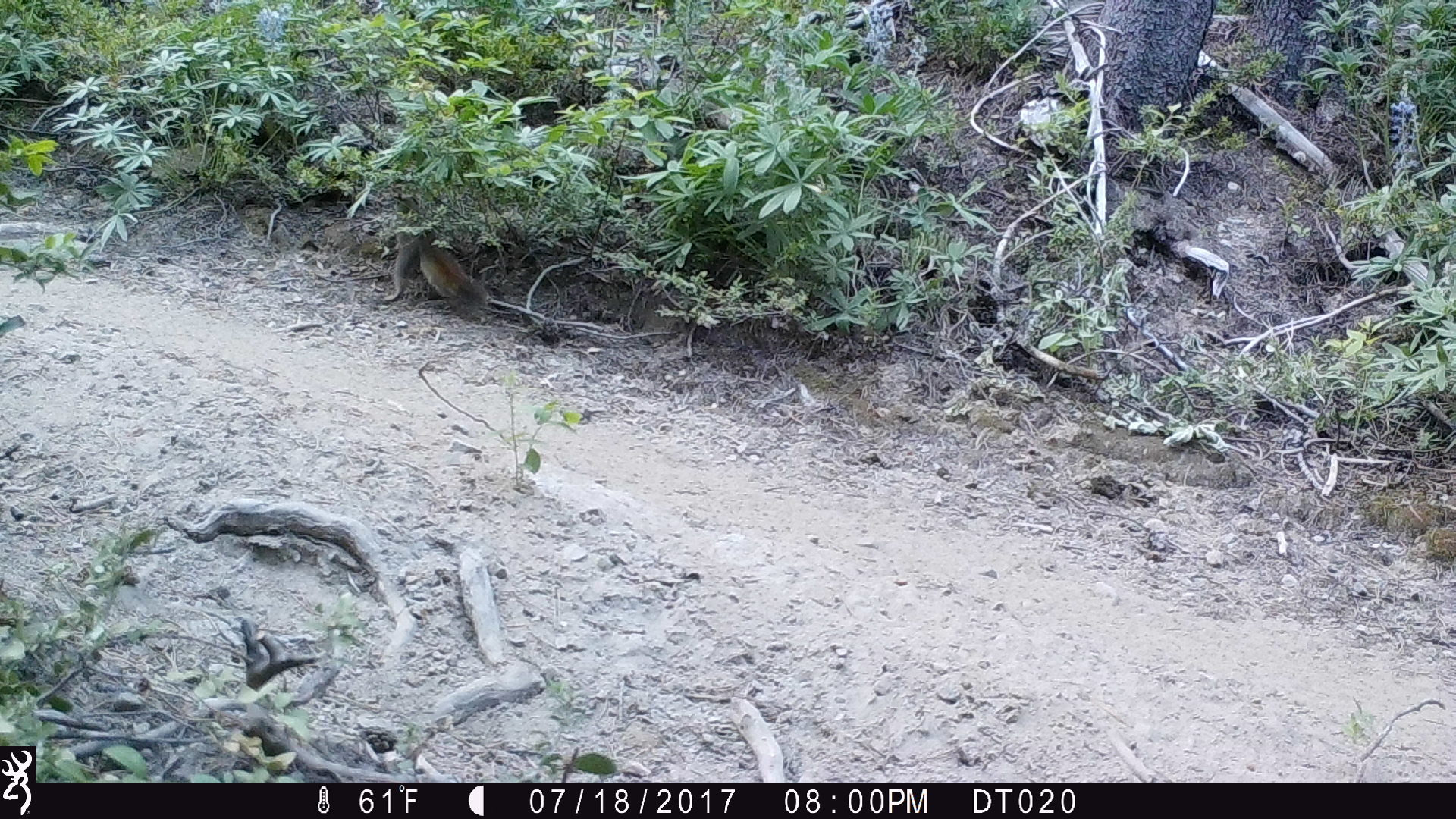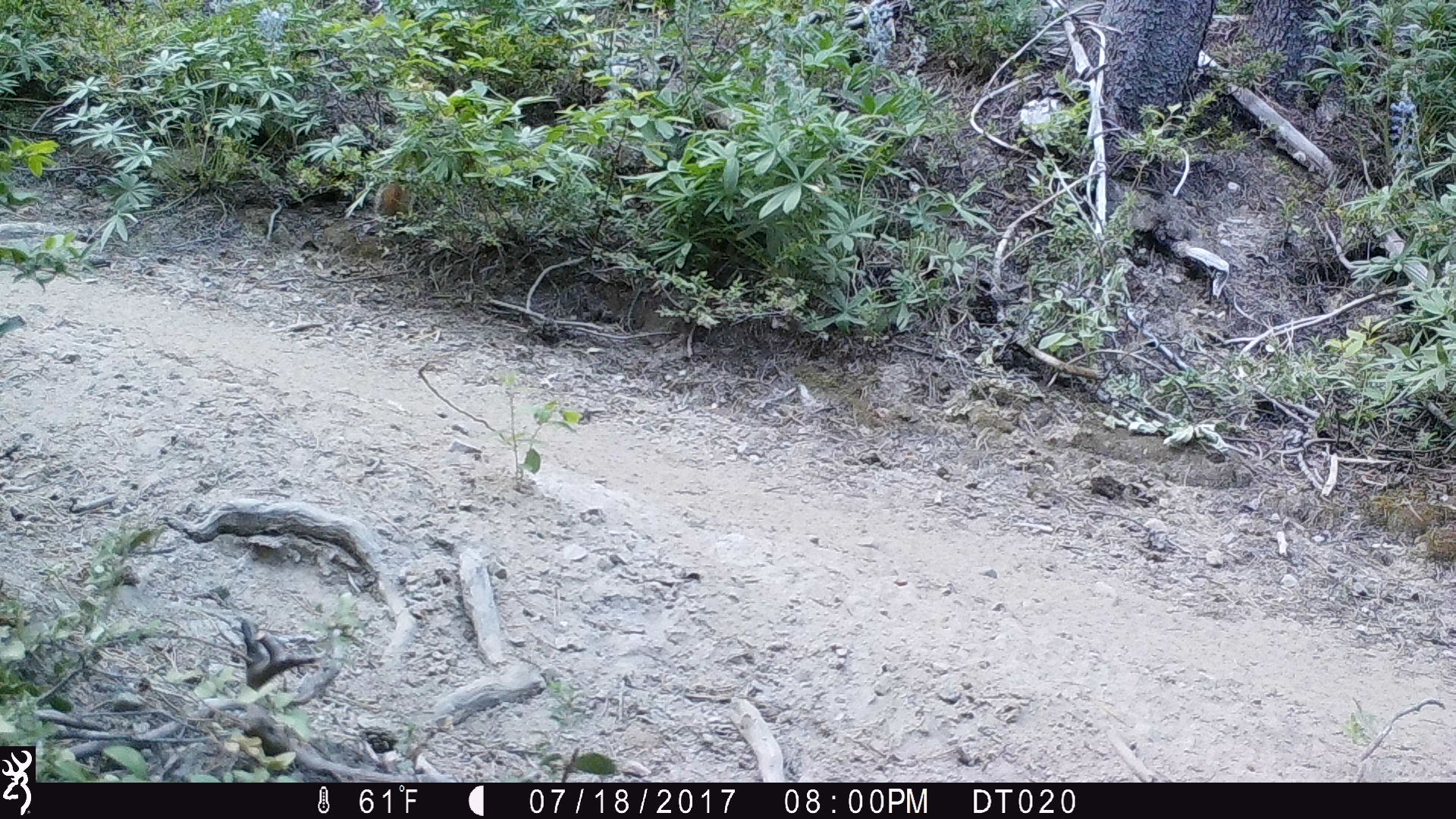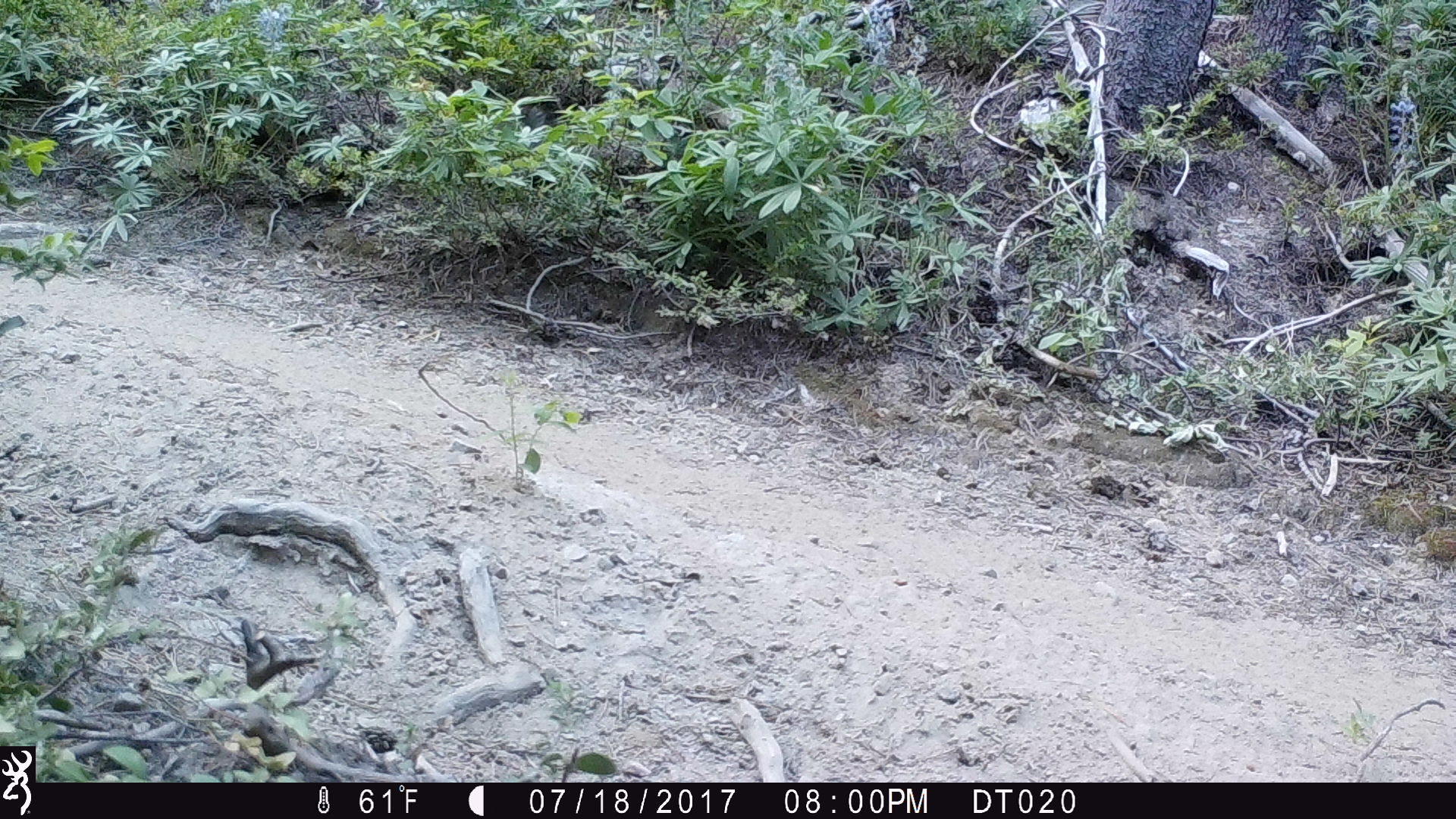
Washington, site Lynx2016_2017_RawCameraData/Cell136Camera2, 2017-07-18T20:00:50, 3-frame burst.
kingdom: Animalia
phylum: Chordata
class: Mammalia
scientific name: Mammalia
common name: small mammal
Small mammal (Mammalia). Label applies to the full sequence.